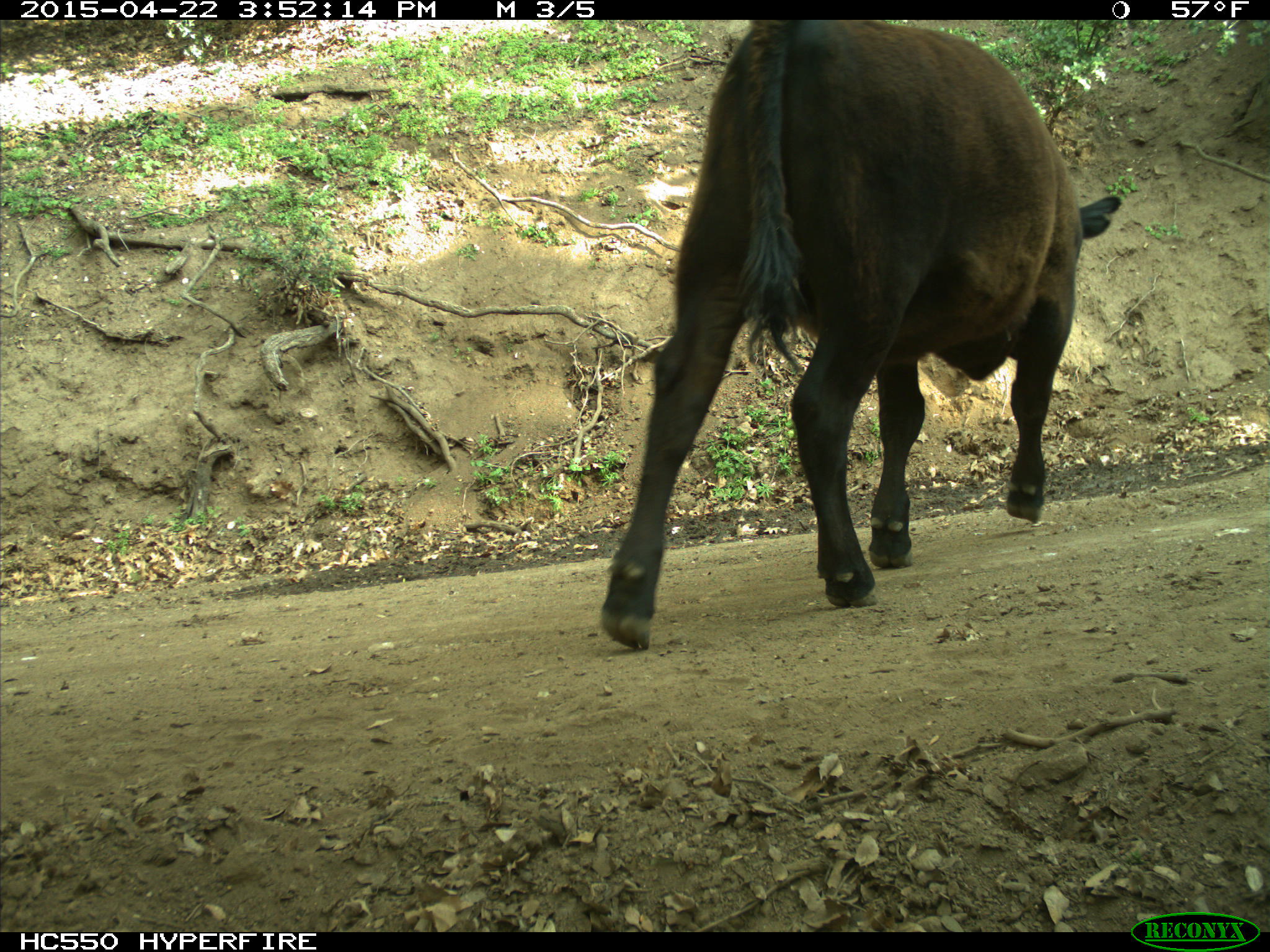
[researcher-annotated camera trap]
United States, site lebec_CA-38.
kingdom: Animalia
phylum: Chordata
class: Mammalia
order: Artiodactyla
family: Bovidae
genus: Bos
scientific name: Bos taurus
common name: domestic cow